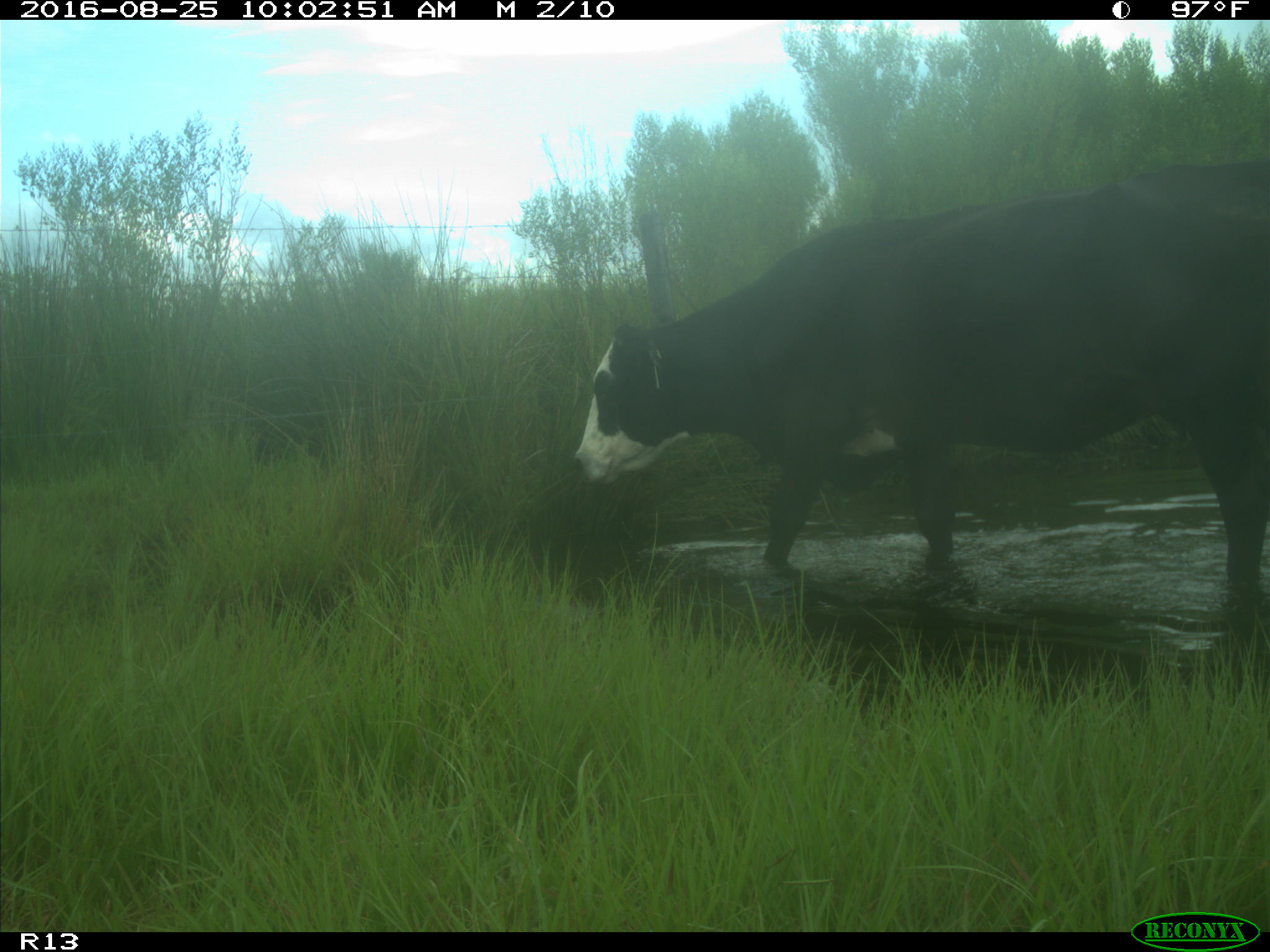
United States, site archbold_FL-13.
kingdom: Animalia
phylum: Chordata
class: Mammalia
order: Artiodactyla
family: Bovidae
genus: Bos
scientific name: Bos taurus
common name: domestic cow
Bos taurus (domestic cow).